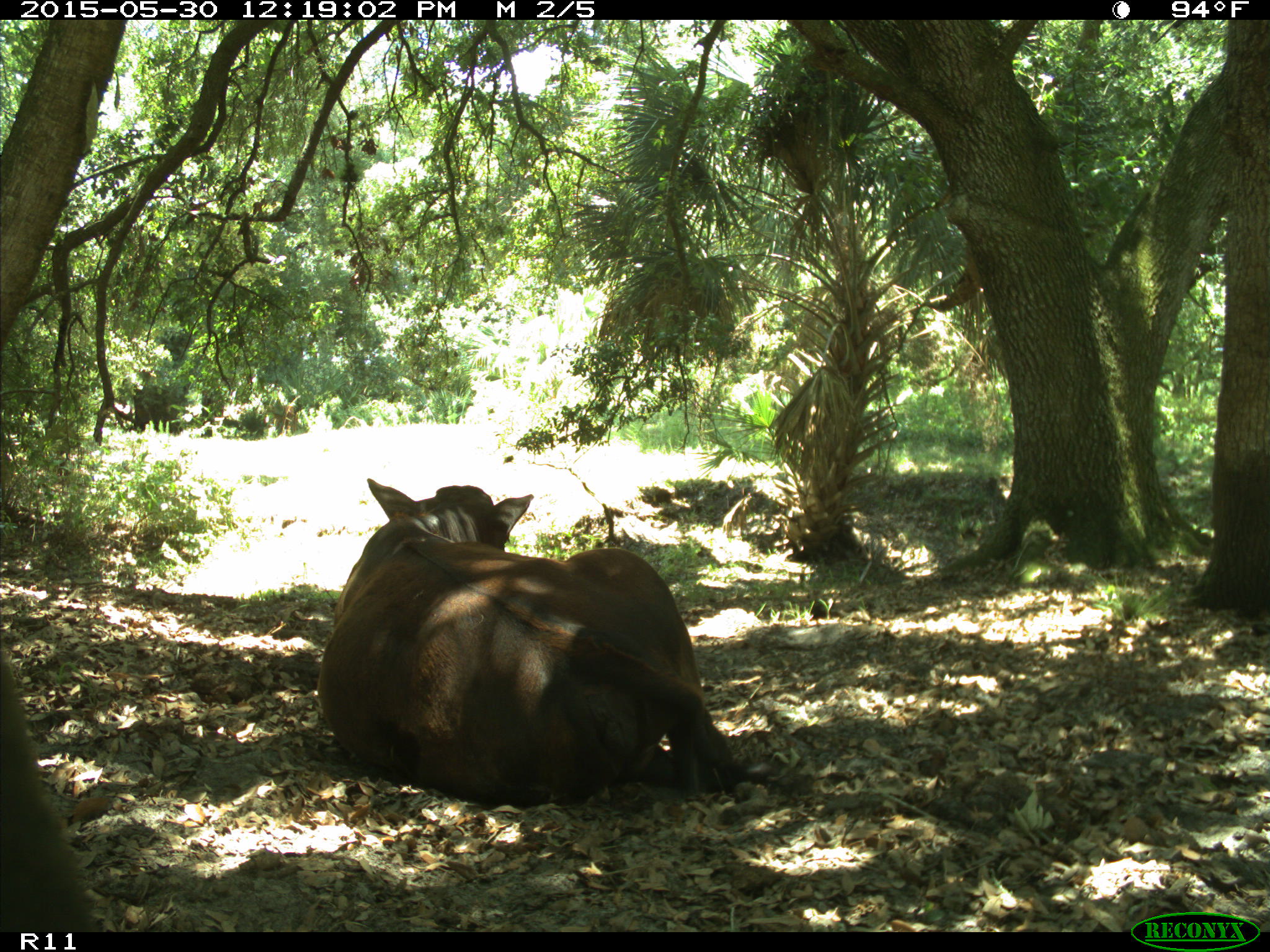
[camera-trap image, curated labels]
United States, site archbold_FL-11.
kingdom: Animalia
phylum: Chordata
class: Mammalia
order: Artiodactyla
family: Bovidae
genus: Bos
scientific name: Bos taurus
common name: domestic cow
Bos taurus (domestic cow).